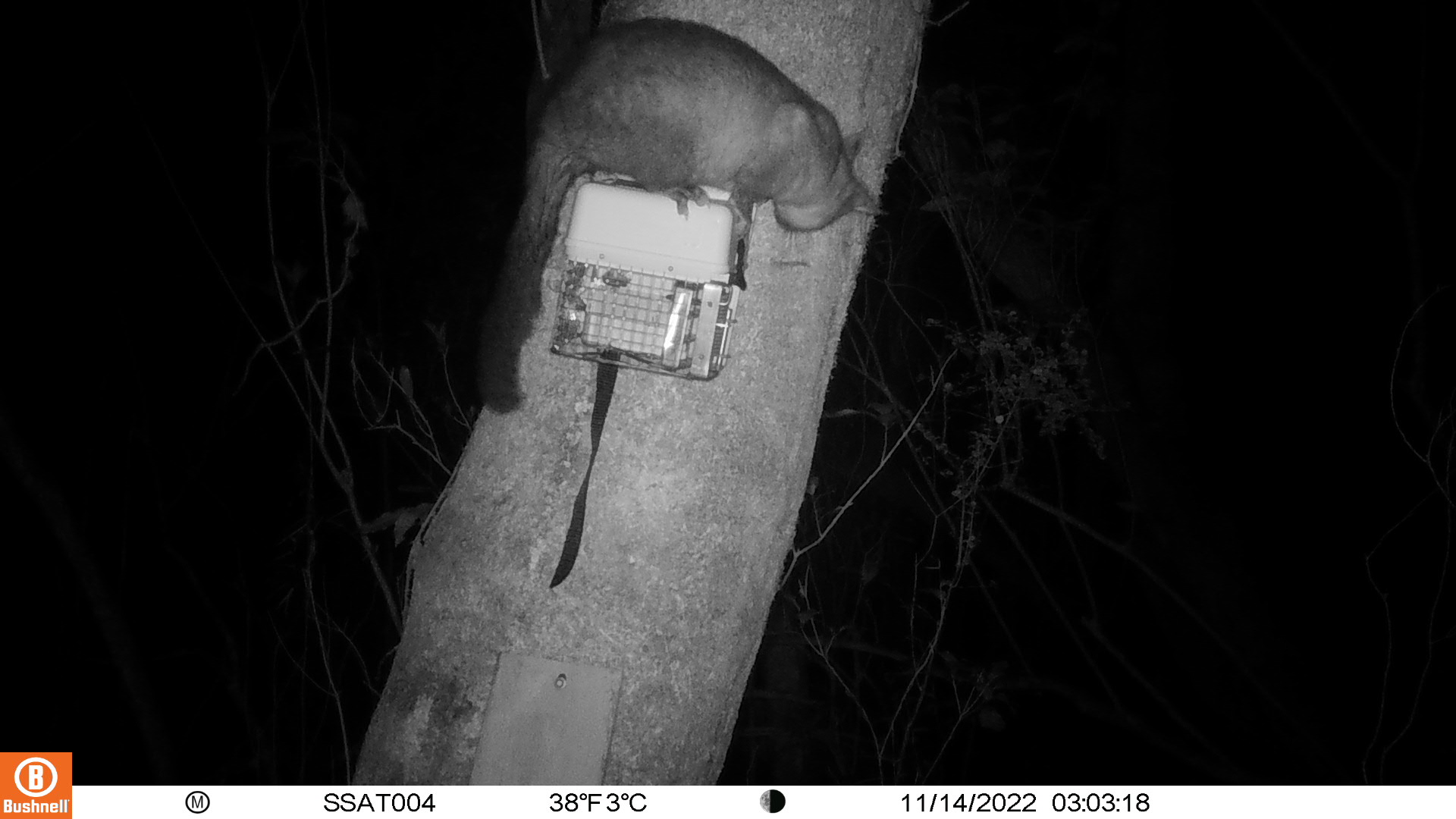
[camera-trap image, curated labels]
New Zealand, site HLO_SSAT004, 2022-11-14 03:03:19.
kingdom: Animalia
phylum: Chordata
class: Mammalia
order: Diprotodontia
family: Phalangeridae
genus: Trichosurus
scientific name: Trichosurus vulpecula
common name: common brushtail possum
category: possum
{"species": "possum (common brushtail possum) (Trichosurus vulpecula)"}